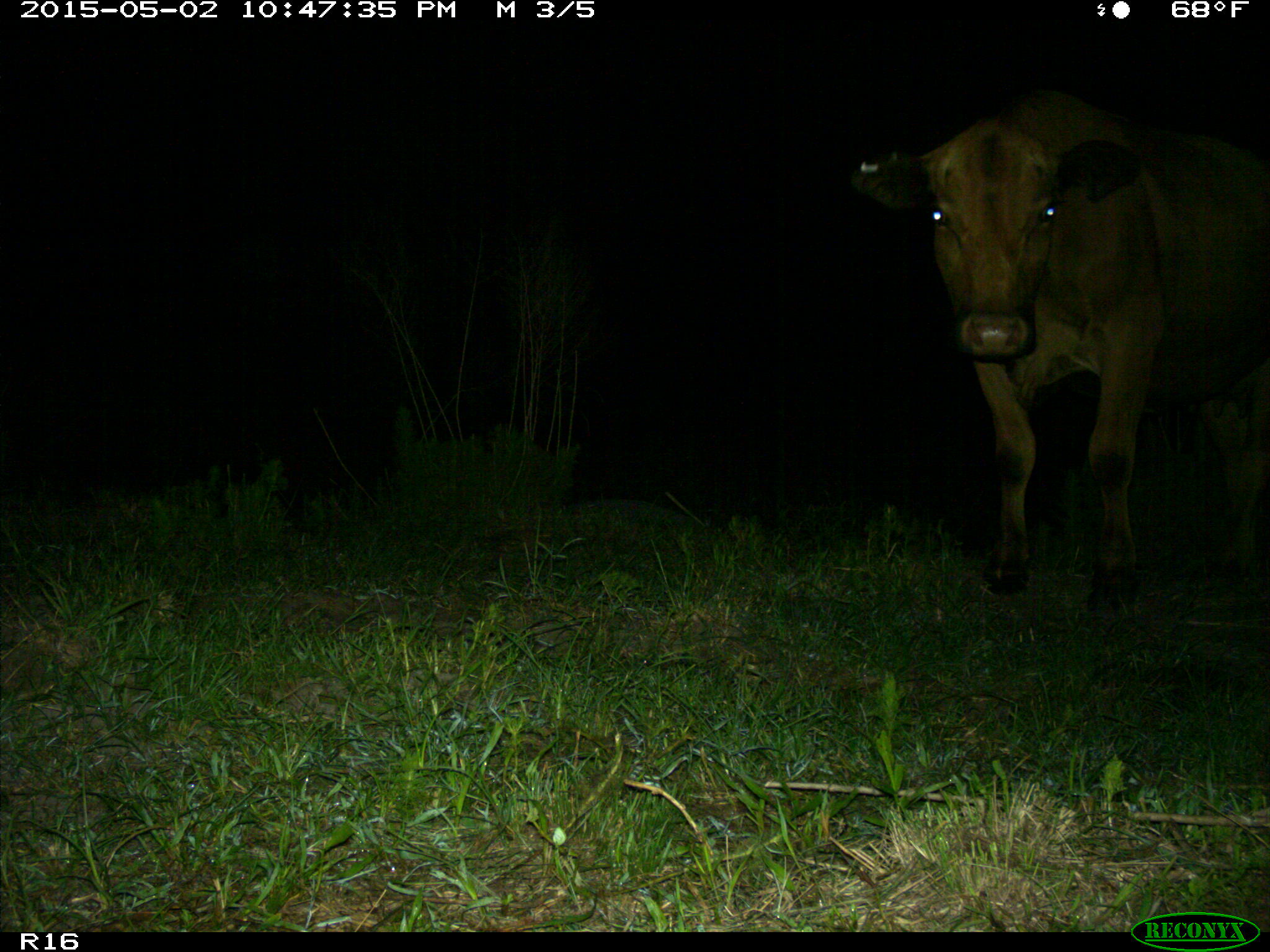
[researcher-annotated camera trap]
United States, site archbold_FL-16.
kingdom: Animalia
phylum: Chordata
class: Mammalia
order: Artiodactyla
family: Bovidae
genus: Bos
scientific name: Bos taurus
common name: domestic cow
Bos taurus (domestic cow).